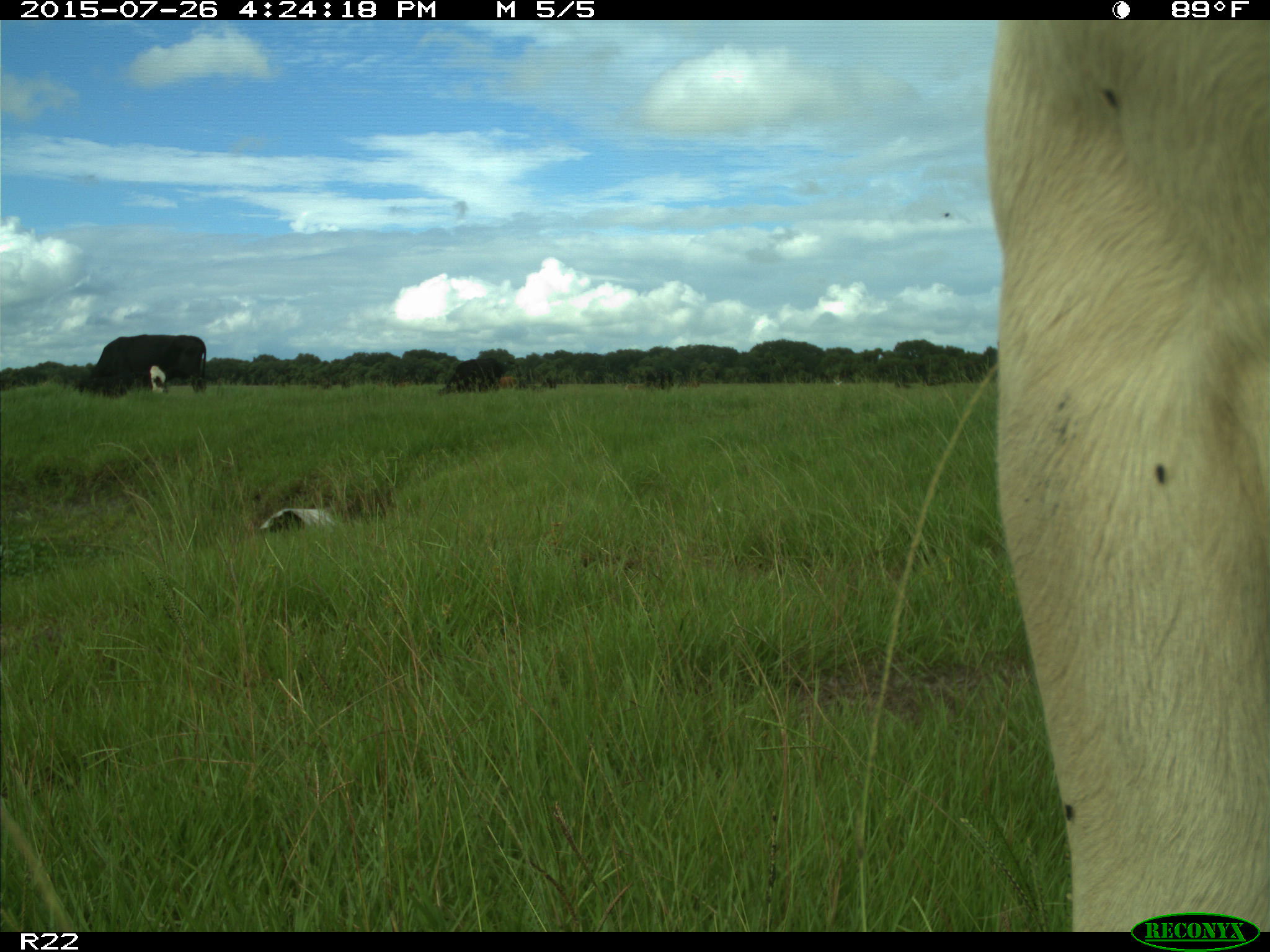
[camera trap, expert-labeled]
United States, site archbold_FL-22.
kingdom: Animalia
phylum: Chordata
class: Mammalia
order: Artiodactyla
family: Bovidae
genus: Bos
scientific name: Bos taurus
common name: domestic cow